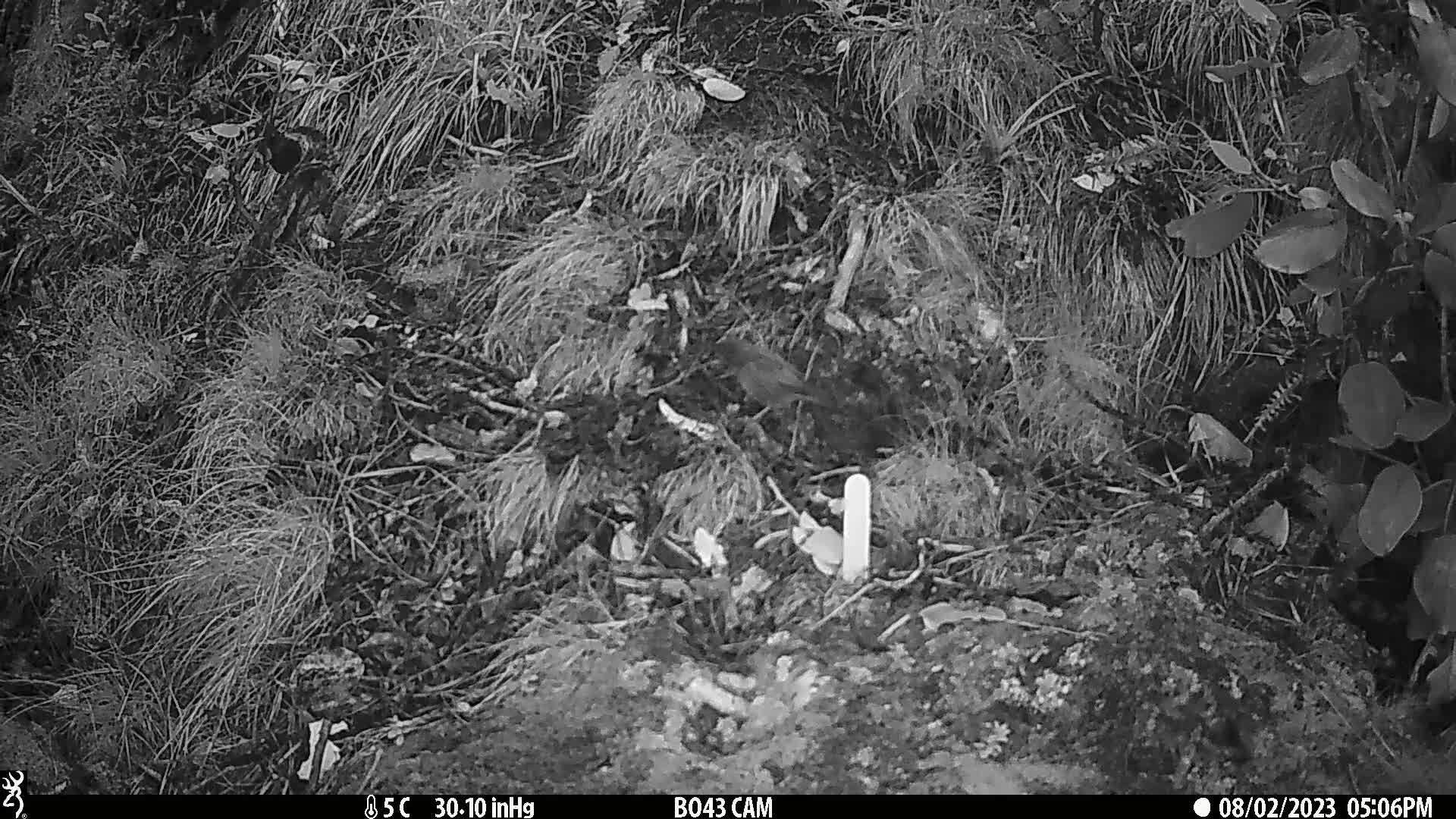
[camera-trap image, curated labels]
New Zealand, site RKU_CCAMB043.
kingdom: Animalia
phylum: Chordata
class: Aves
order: Passeriformes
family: Prunellidae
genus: Prunella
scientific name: Prunella modularis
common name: dunnock